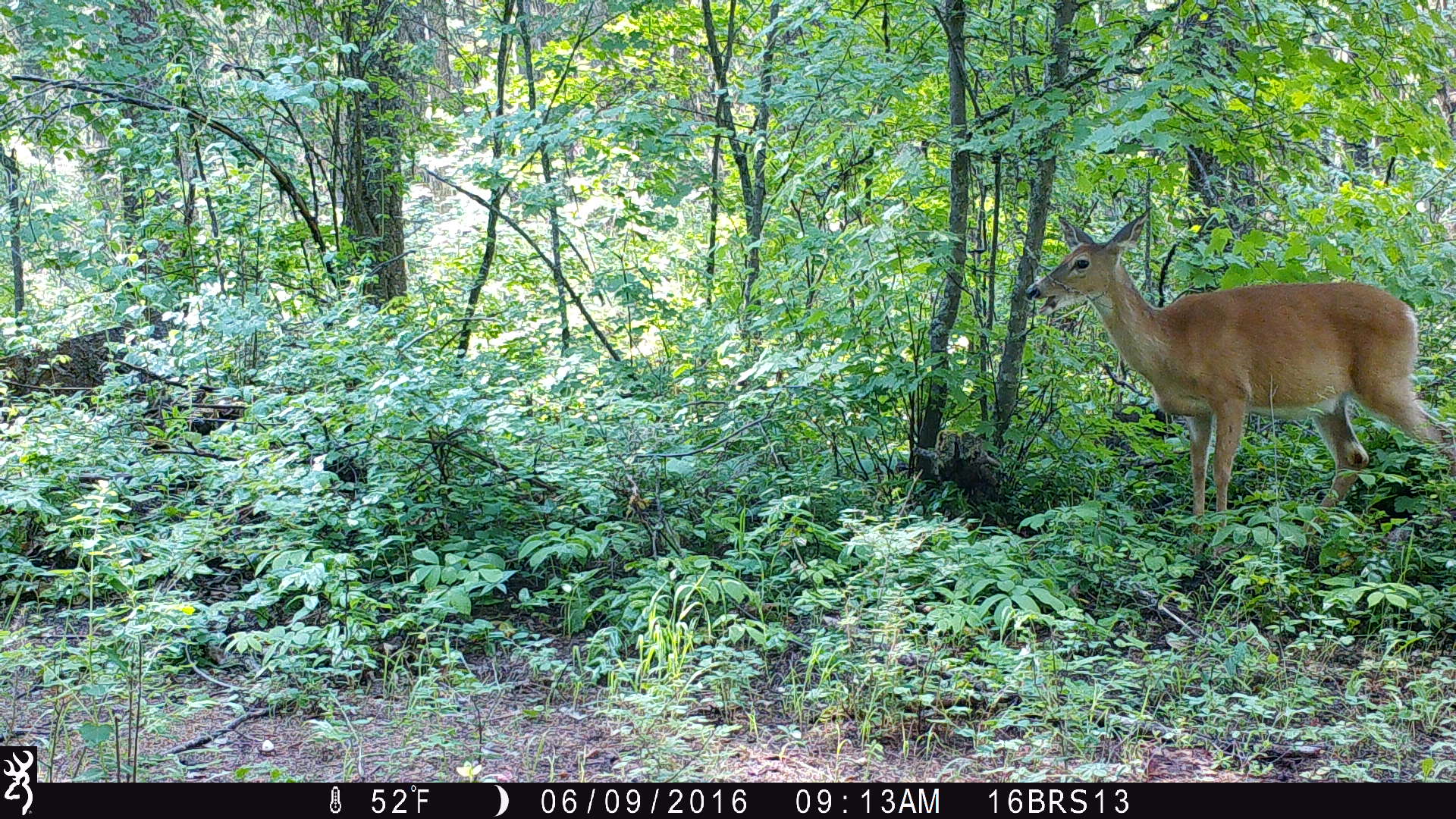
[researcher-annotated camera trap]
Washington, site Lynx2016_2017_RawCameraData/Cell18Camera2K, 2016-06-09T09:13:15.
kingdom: Animalia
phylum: Chordata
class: Mammalia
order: Artiodactyla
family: Cervidae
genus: Odocoileus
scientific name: Odocoileus virginianus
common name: white-tailed deer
Odocoileus virginianus (white-tailed deer). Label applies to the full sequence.